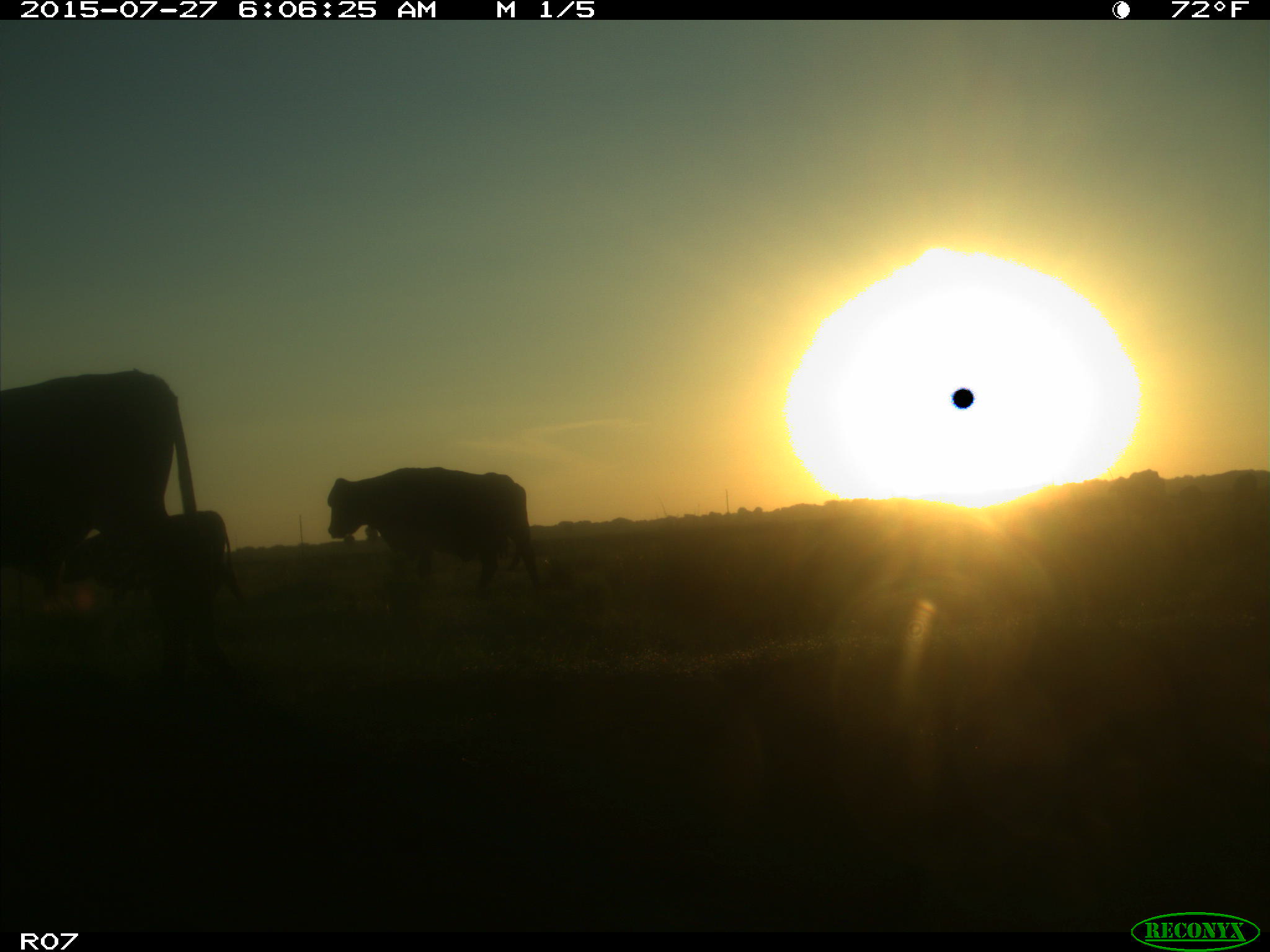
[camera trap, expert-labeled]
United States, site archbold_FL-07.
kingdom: Animalia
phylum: Chordata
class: Mammalia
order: Artiodactyla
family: Bovidae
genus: Bos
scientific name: Bos taurus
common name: domestic cow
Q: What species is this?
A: Bos taurus (domestic cow).